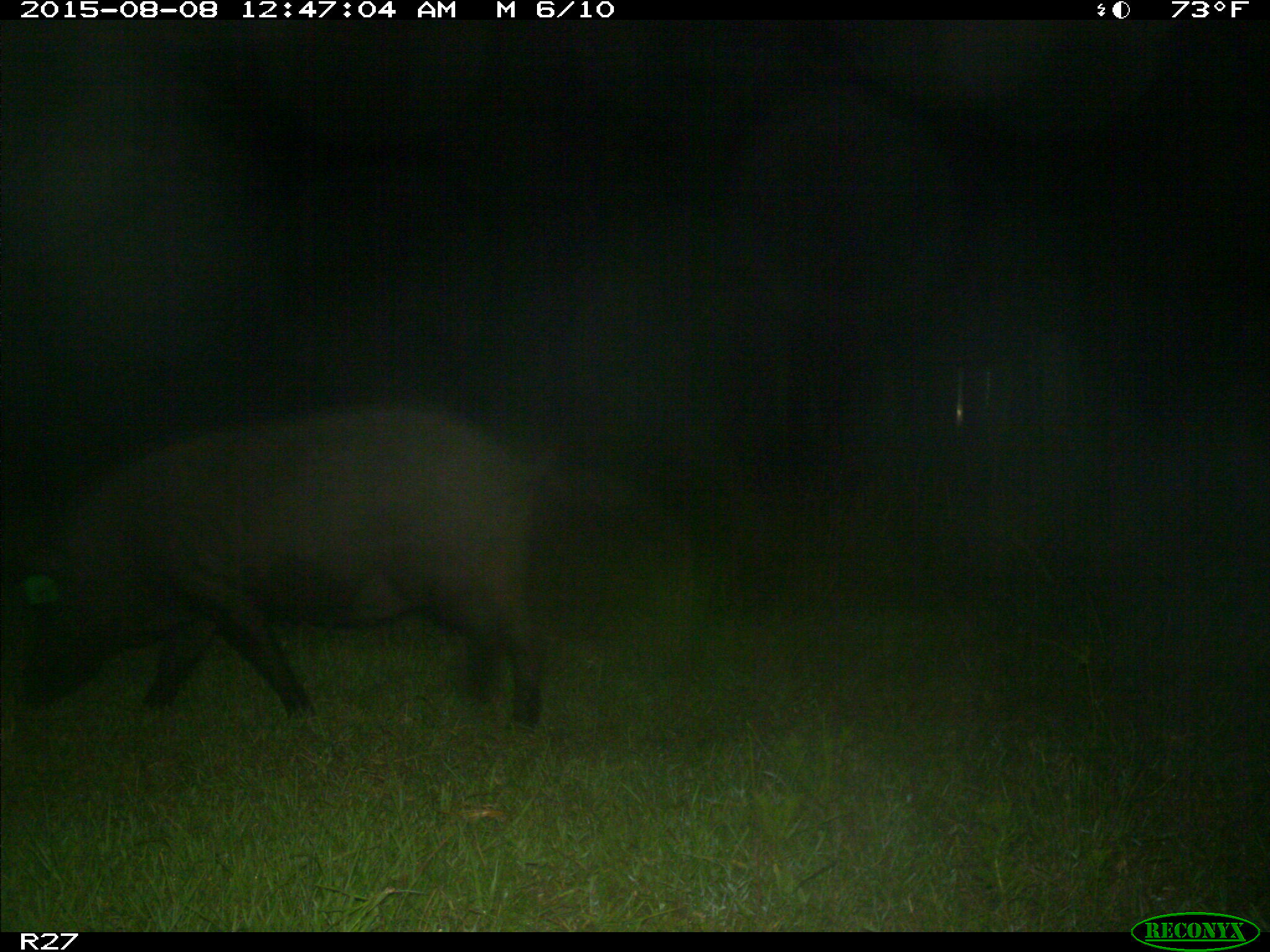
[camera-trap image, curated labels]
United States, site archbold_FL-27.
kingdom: Animalia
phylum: Chordata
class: Mammalia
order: Artiodactyla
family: Suidae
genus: Sus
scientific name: Sus scrofa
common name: wild boar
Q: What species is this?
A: Sus scrofa (wild boar).